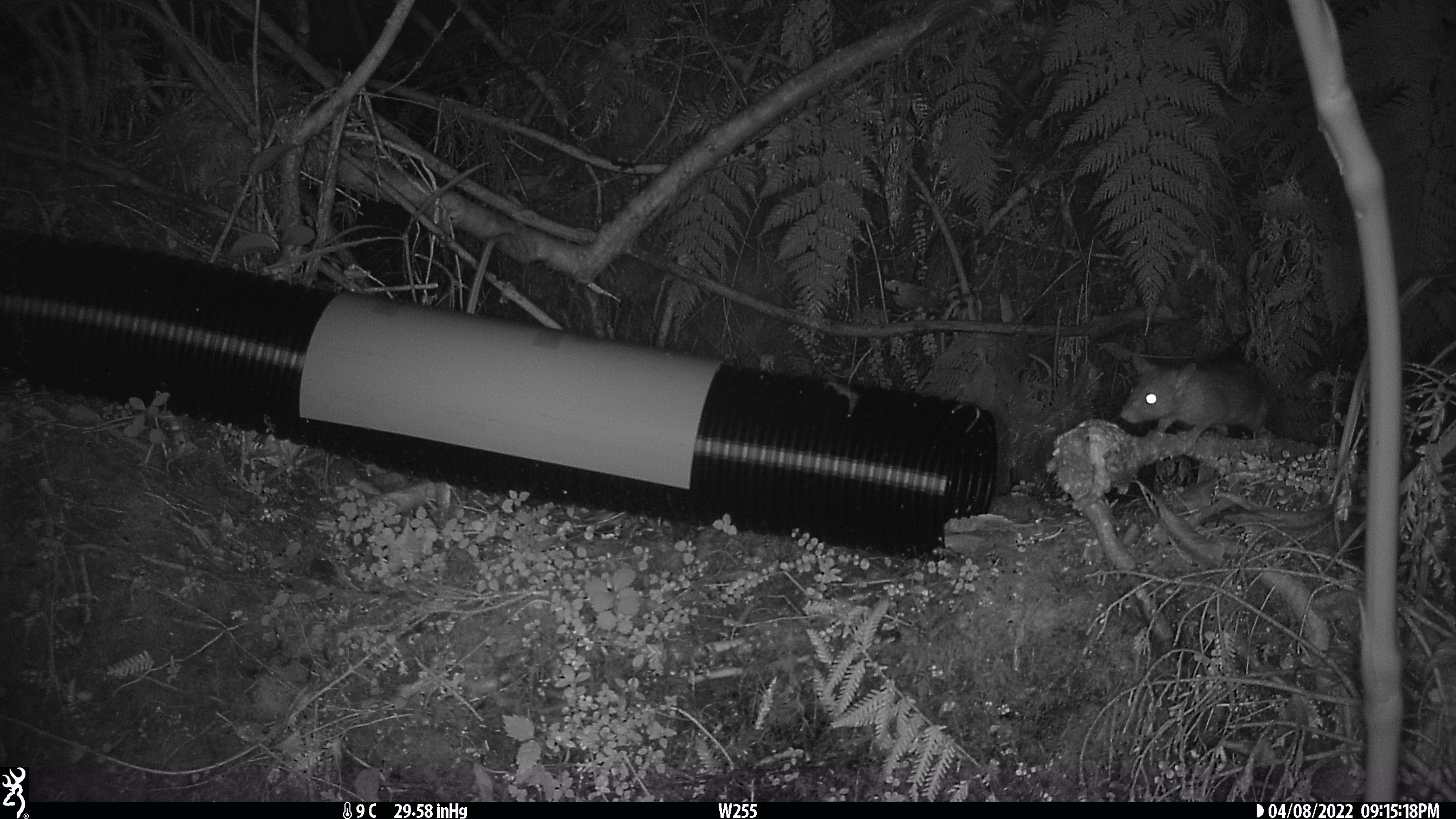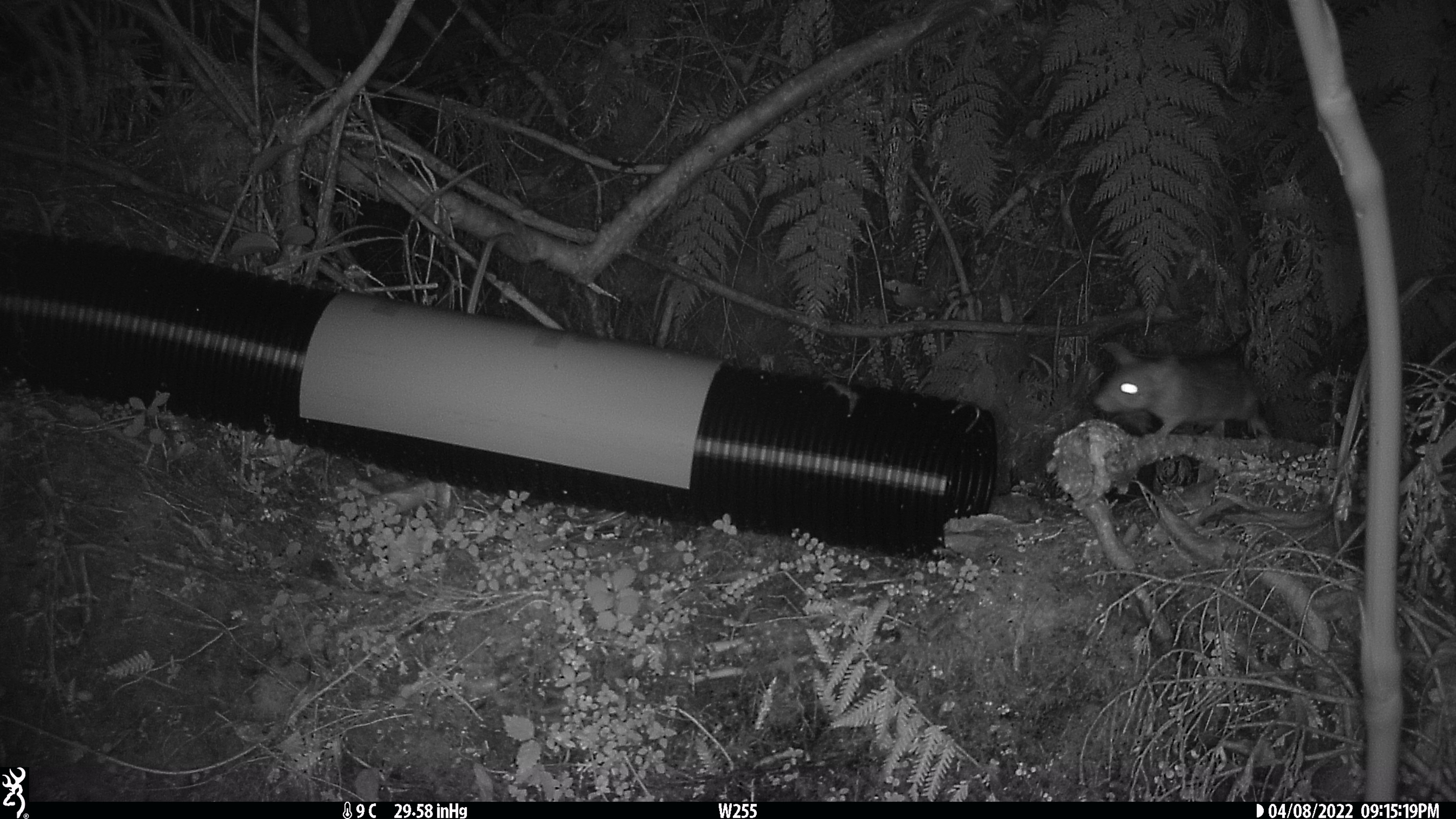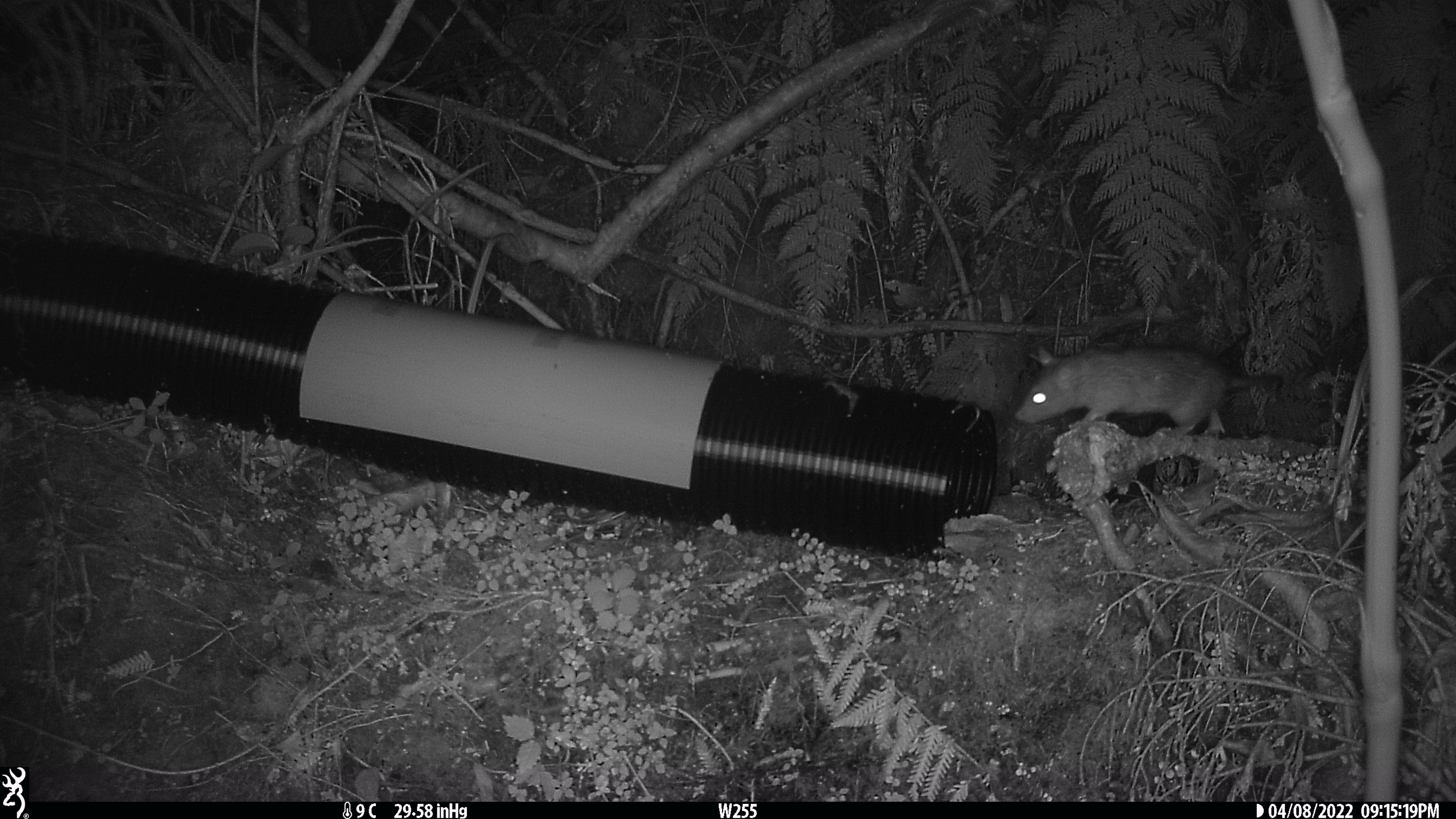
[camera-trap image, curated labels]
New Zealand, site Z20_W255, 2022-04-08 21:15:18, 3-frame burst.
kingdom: Animalia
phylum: Chordata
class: Mammalia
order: Rodentia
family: Muridae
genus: Rattus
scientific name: Rattus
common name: rat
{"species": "rat (Rattus)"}